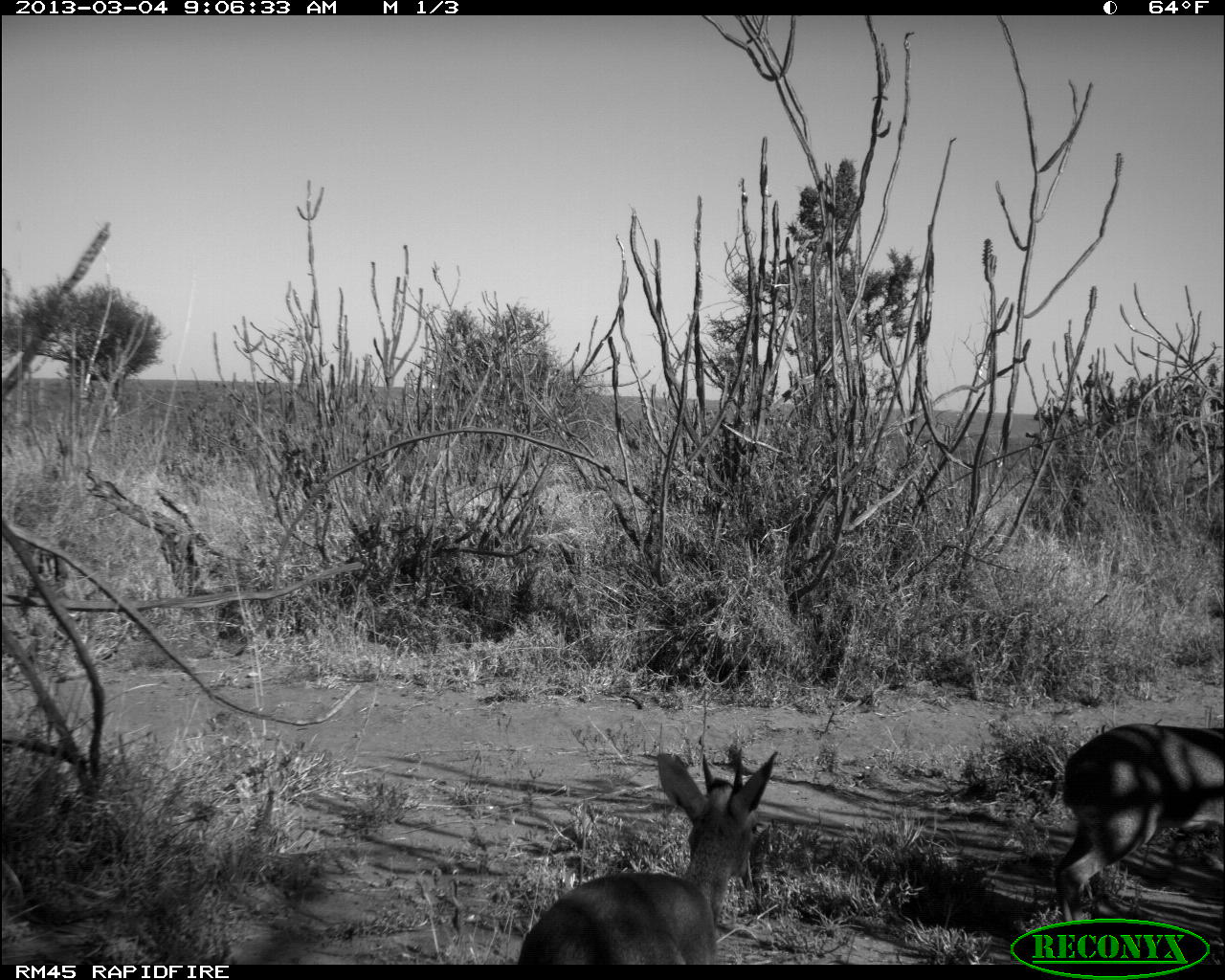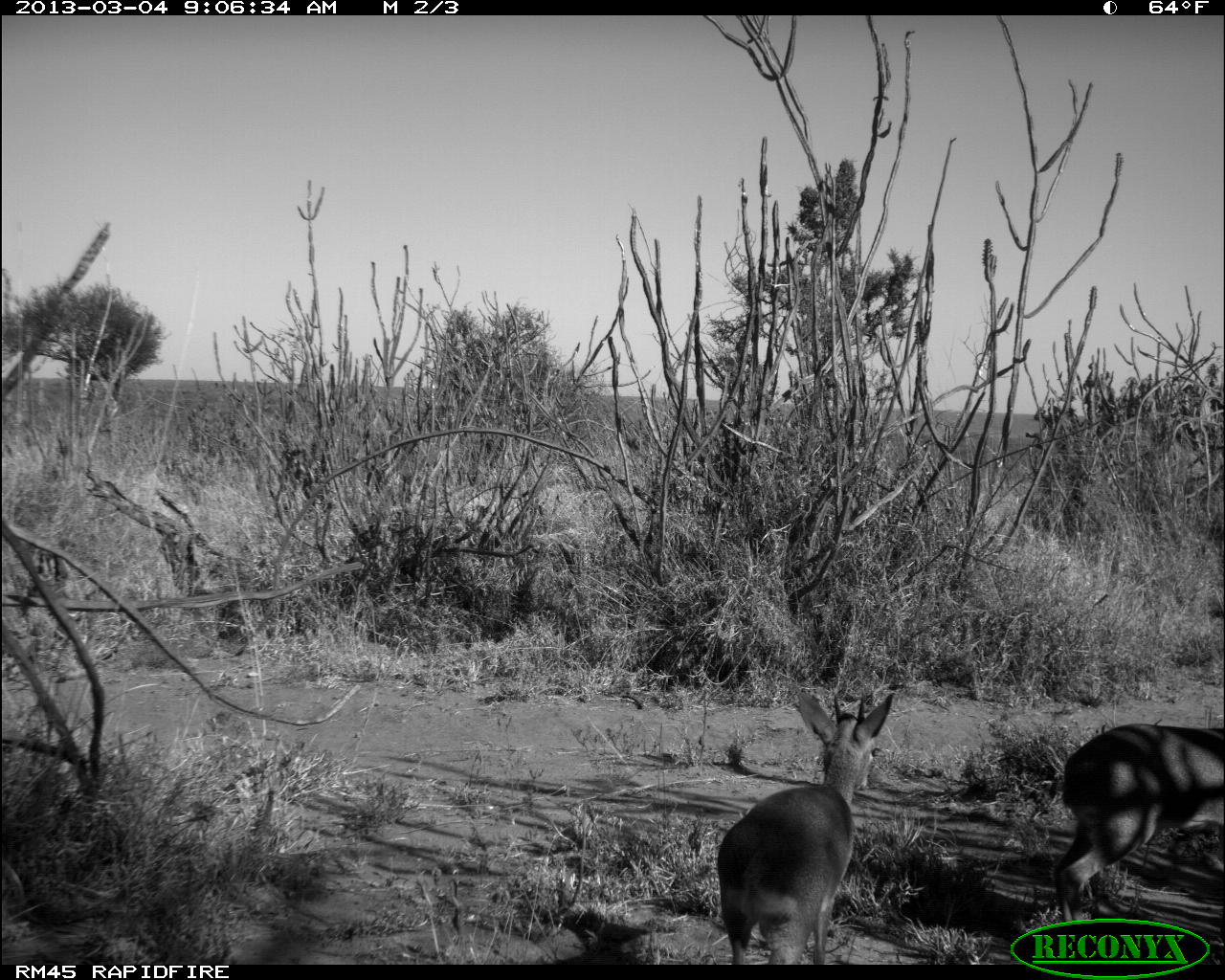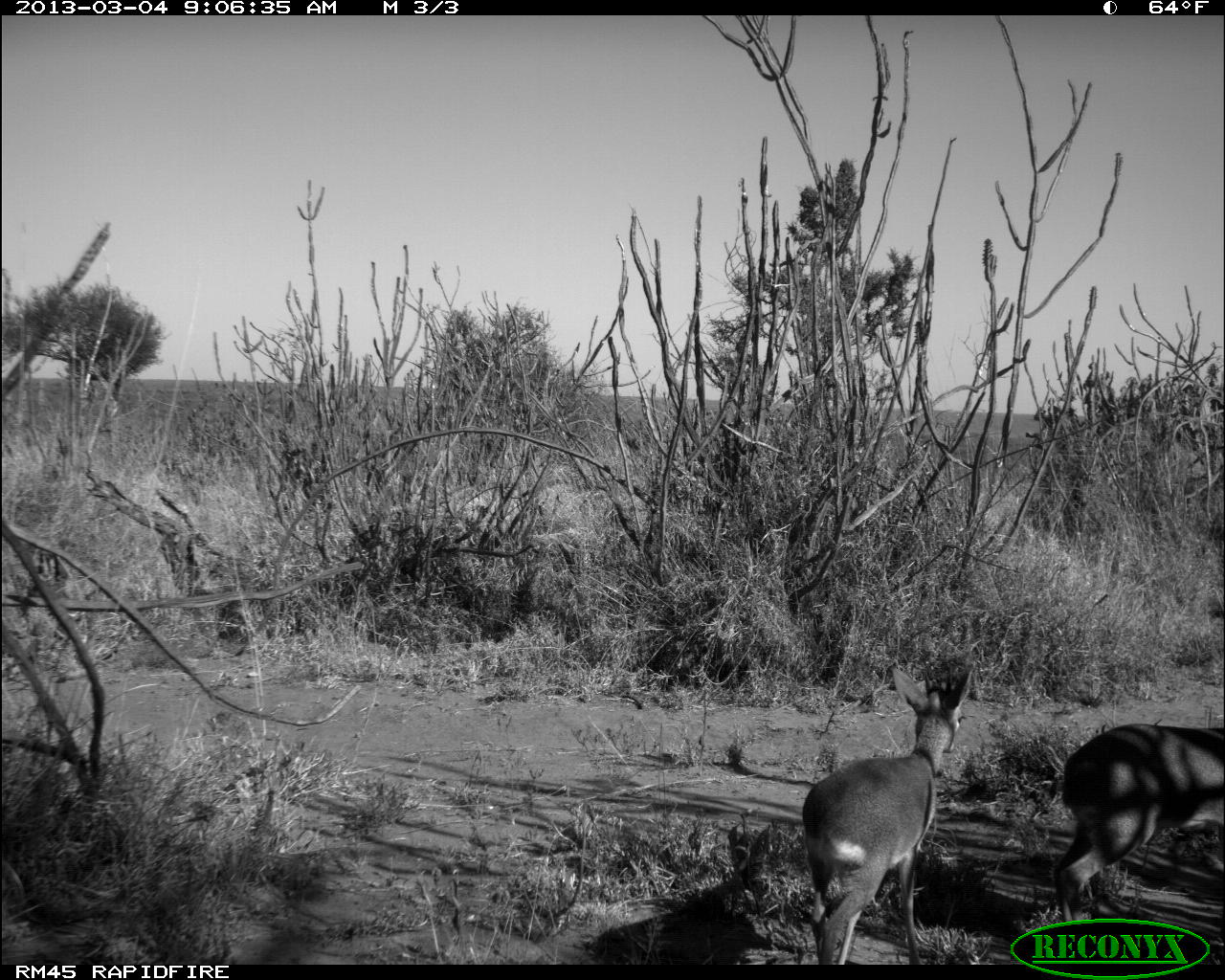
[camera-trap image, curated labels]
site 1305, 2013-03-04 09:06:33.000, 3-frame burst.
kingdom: Animalia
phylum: Chordata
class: Mammalia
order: Artiodactyla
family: Bovidae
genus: Madoqua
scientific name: Madoqua guentheri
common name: günther's dik-dik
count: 2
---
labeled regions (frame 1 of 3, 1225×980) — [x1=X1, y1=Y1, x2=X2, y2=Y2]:
madoqua guentheri: [x1=515, y1=749, x2=781, y2=966]; [x1=1052, y1=721, x2=1224, y2=926]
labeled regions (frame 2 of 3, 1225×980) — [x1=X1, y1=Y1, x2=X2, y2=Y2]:
madoqua guentheri: [x1=718, y1=689, x2=898, y2=965]; [x1=1061, y1=724, x2=1225, y2=922]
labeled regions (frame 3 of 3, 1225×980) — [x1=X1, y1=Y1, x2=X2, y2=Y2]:
madoqua guentheri: [x1=802, y1=661, x2=975, y2=966]; [x1=1054, y1=723, x2=1225, y2=923]